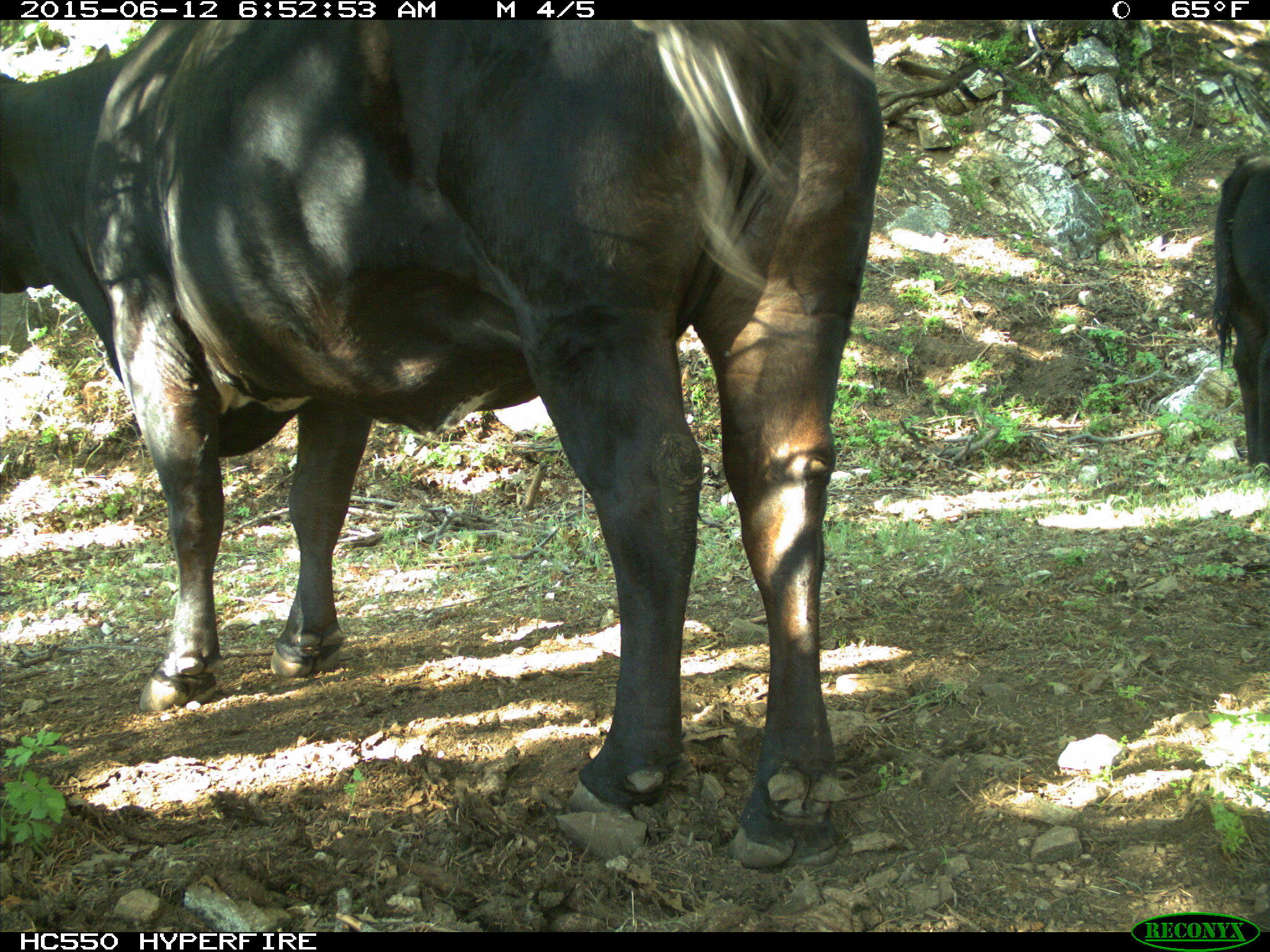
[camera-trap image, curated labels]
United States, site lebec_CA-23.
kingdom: Animalia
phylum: Chordata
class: Mammalia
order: Artiodactyla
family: Bovidae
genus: Bos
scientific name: Bos taurus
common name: domestic cow